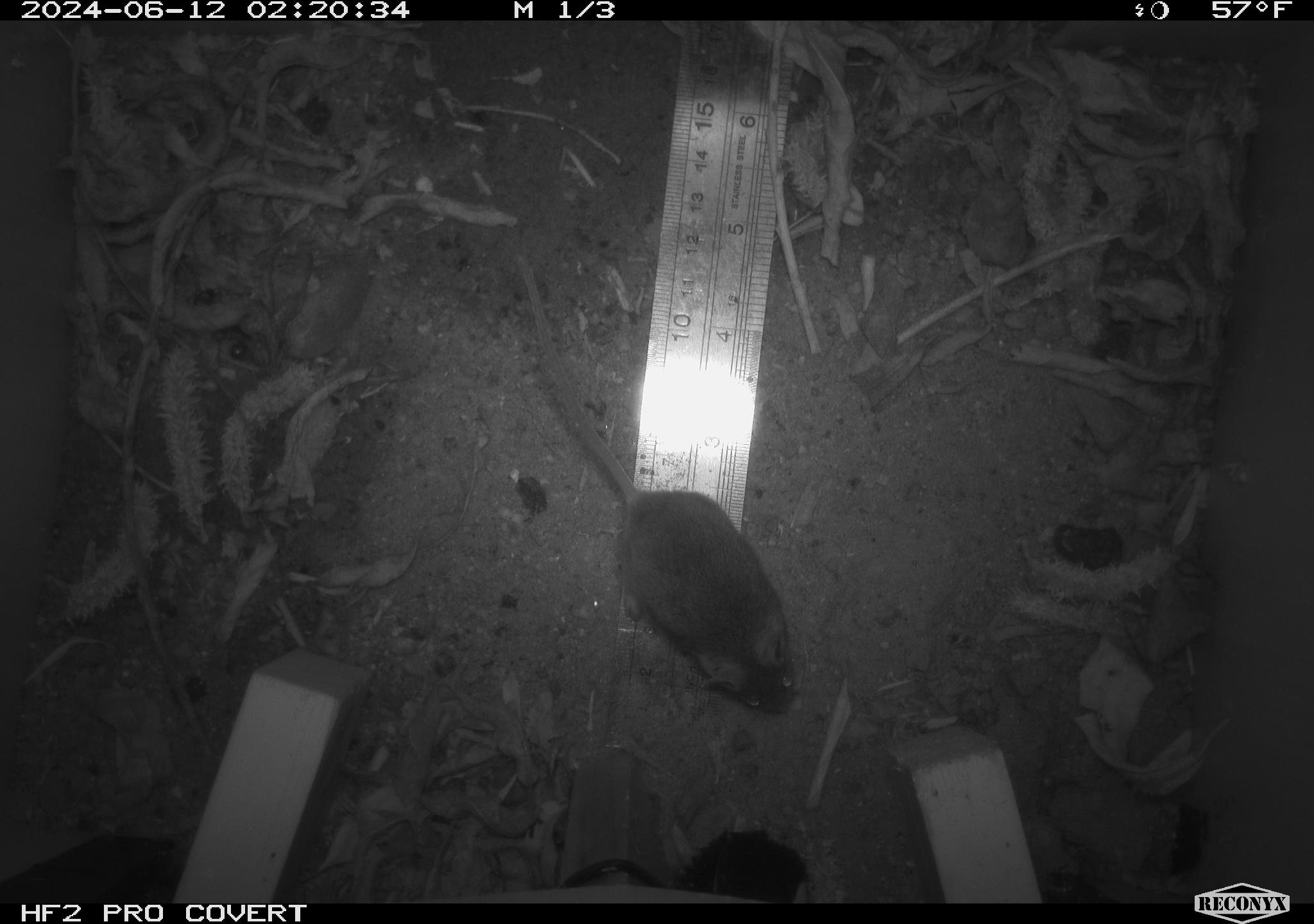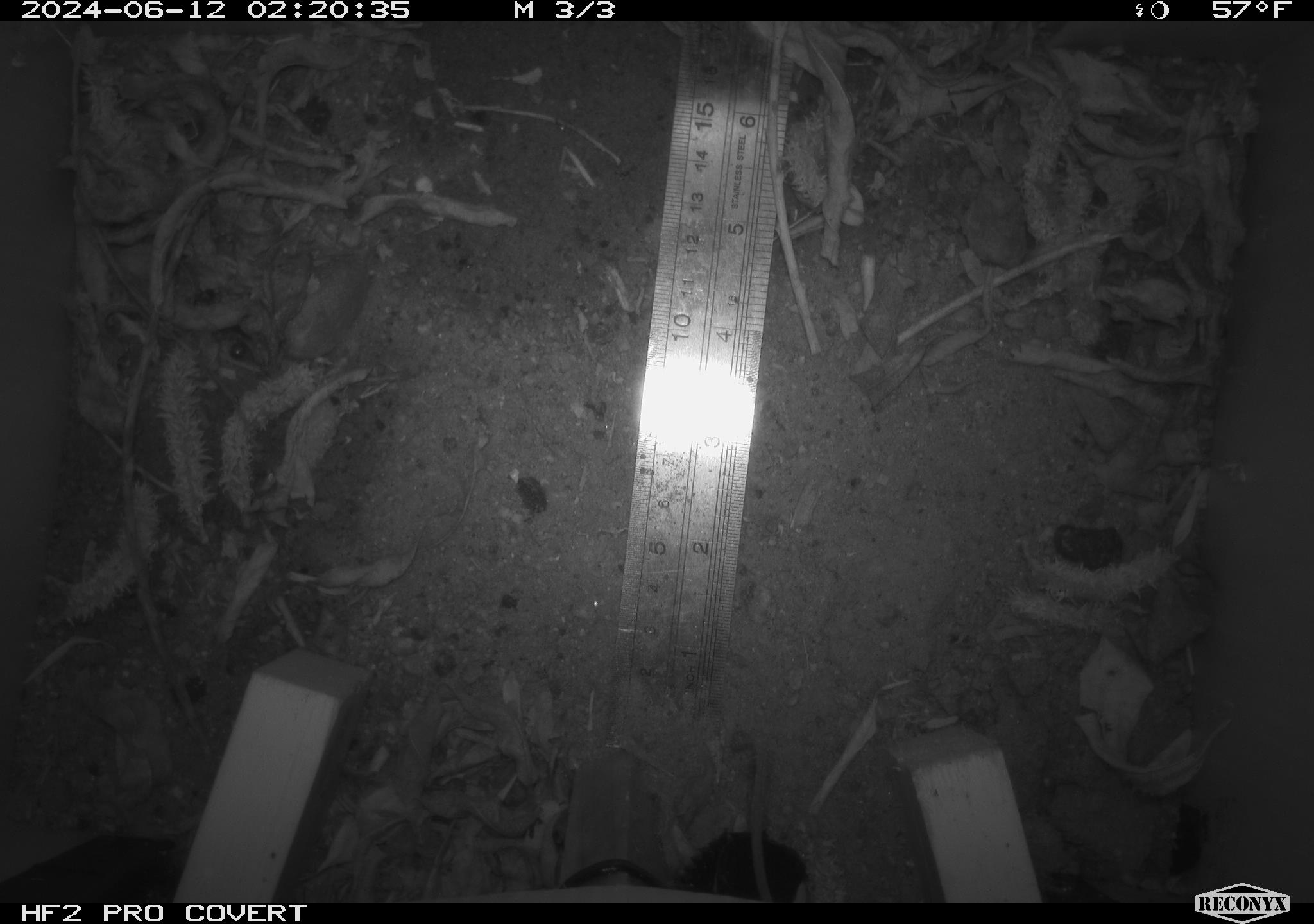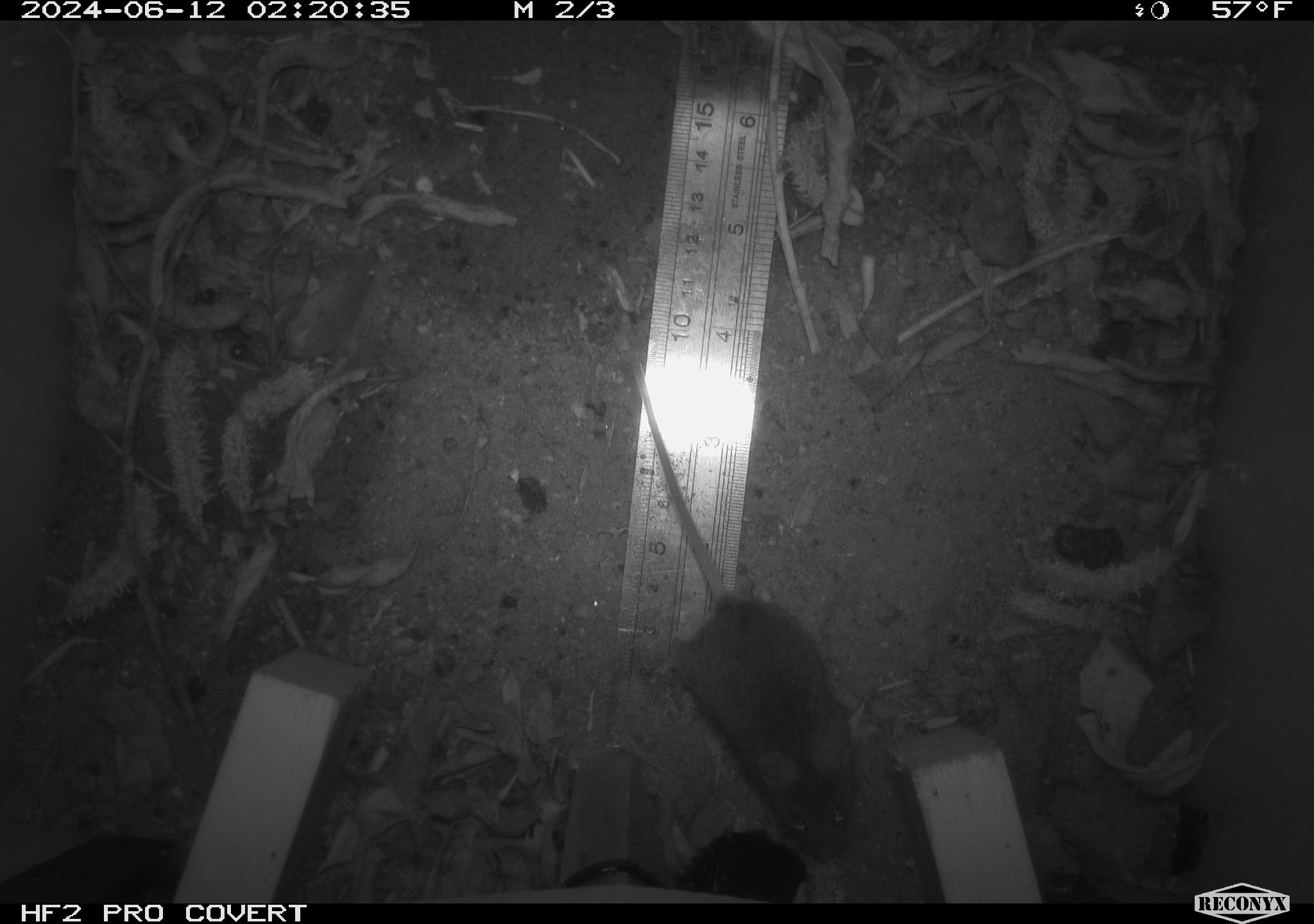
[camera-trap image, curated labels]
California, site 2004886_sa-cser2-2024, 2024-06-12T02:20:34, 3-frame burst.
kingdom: Animalia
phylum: Chordata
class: Mammalia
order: Rodentia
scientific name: Rodentia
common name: rodent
Rodent (Rodentia).